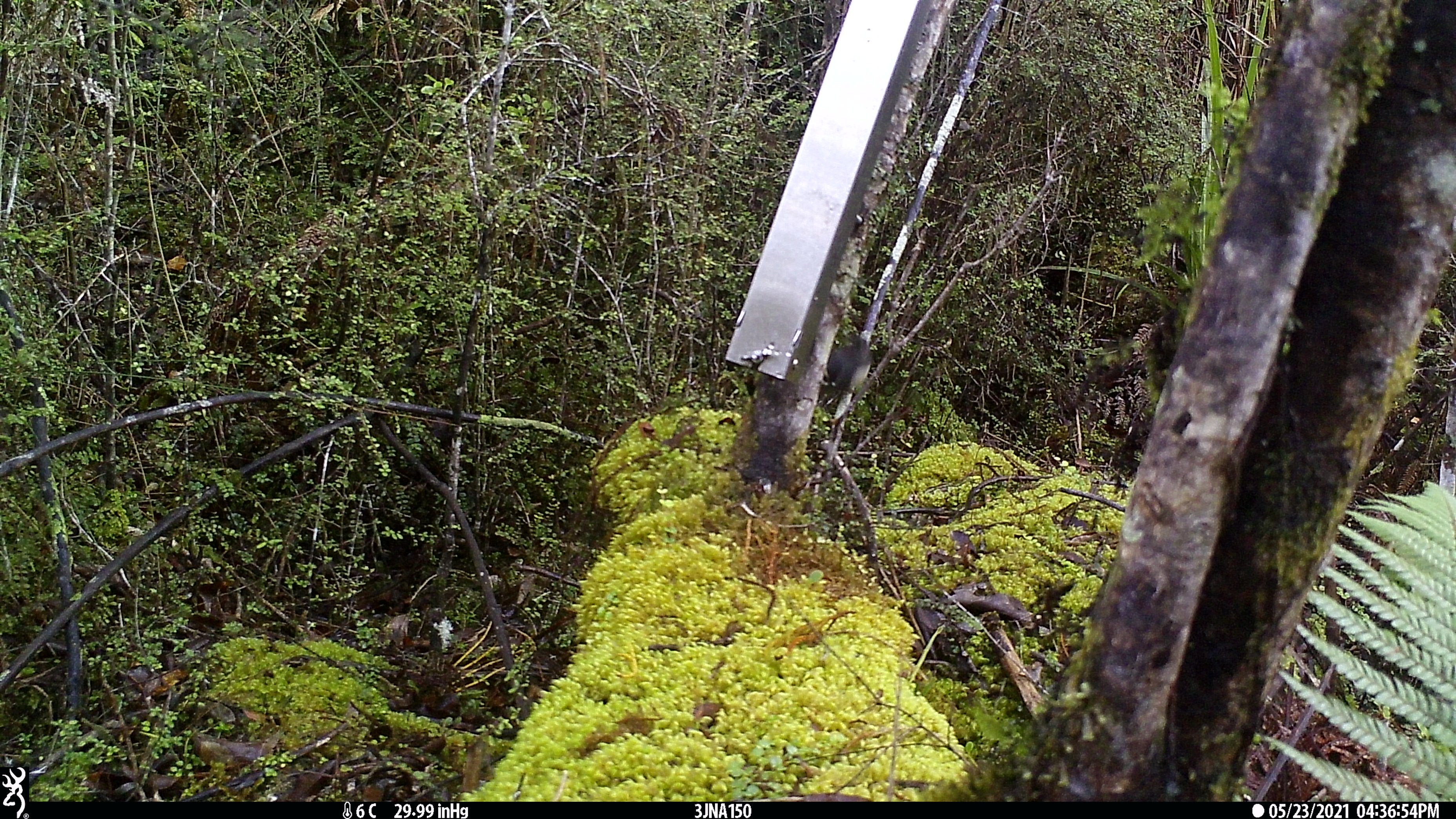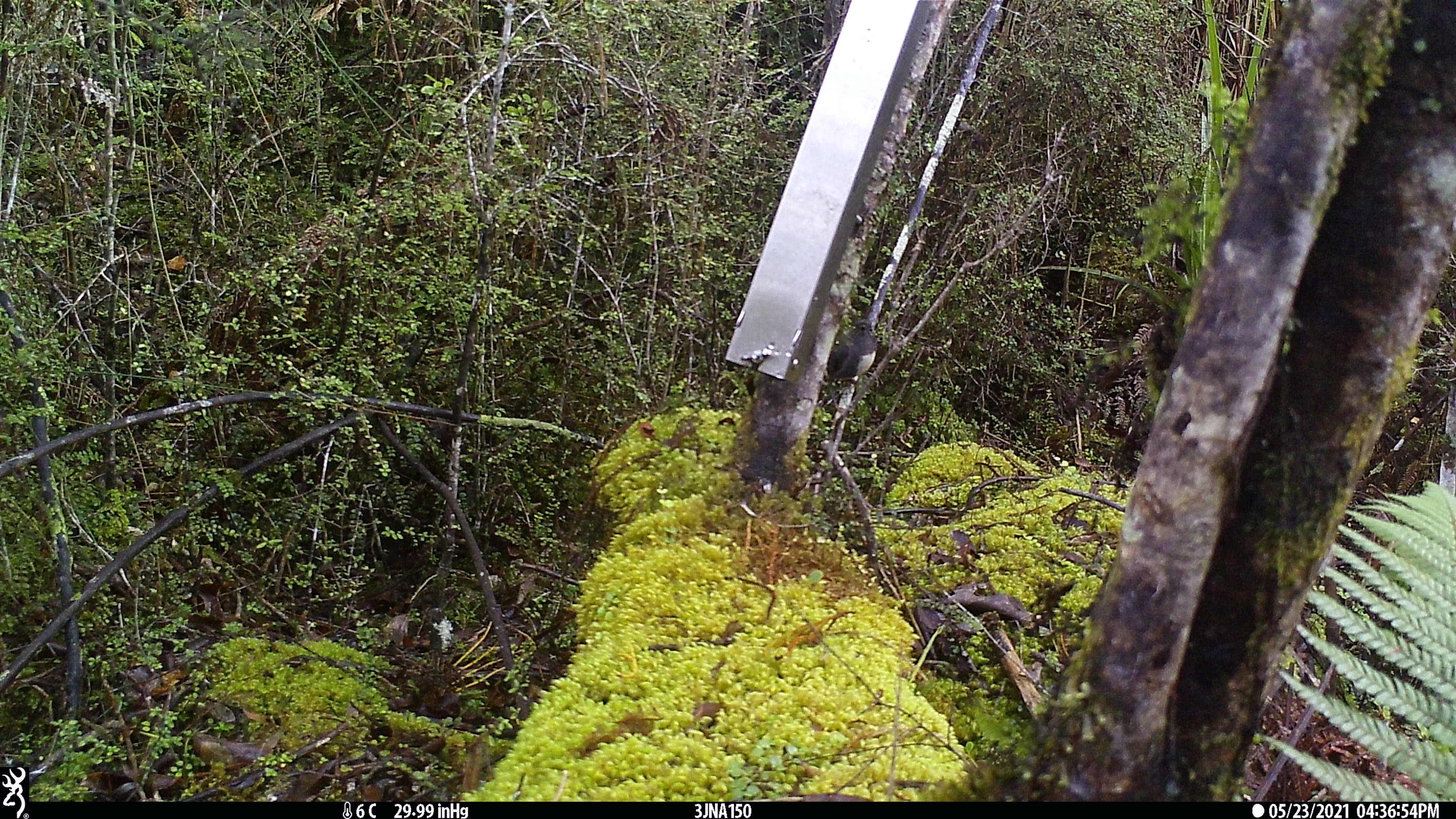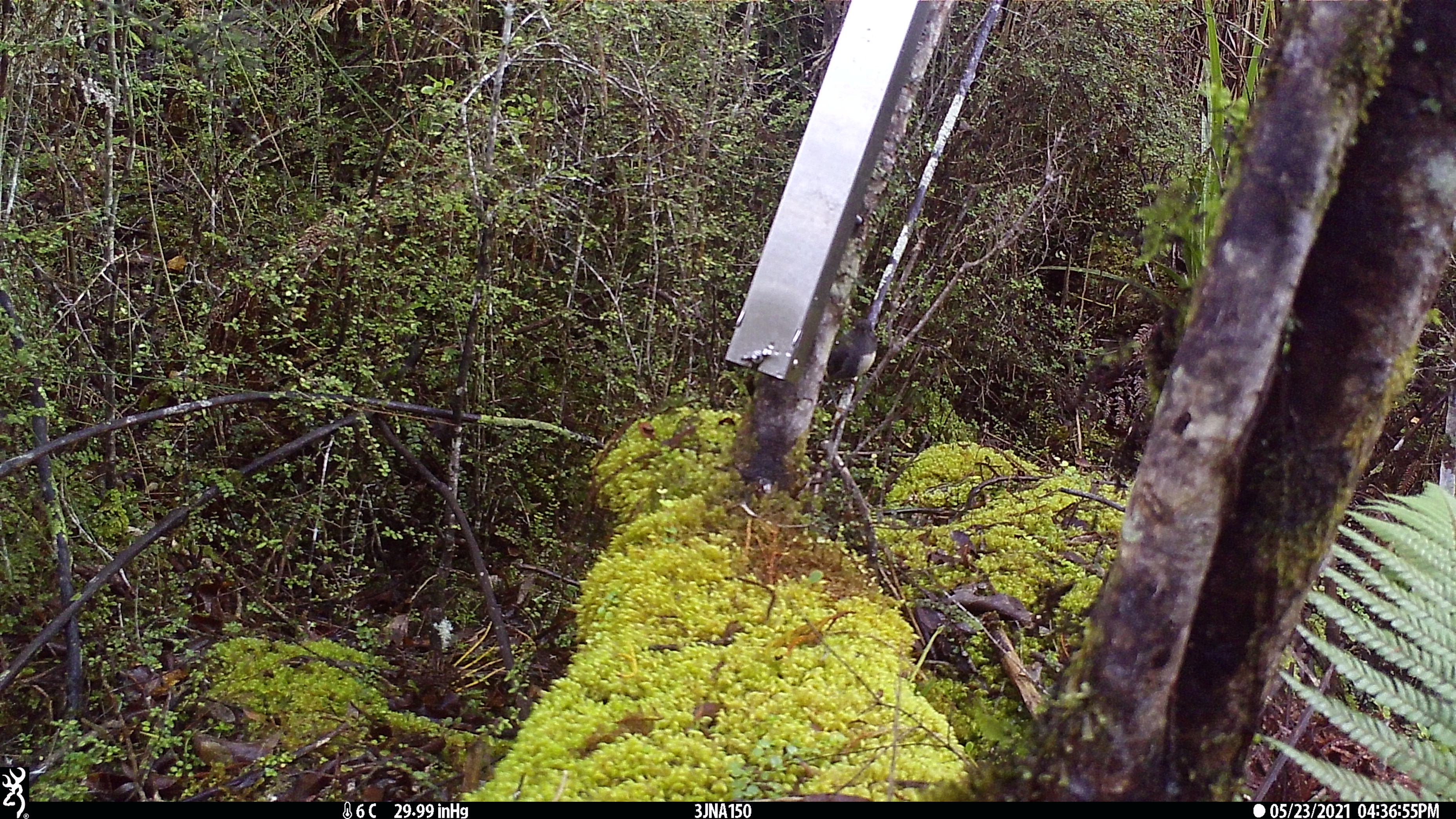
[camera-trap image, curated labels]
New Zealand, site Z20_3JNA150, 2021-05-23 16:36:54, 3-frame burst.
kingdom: Animalia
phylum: Chordata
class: Aves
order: Passeriformes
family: Petroicidae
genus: Petroica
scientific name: Petroica macrocephala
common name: tomtit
Tomtit (Petroica macrocephala).